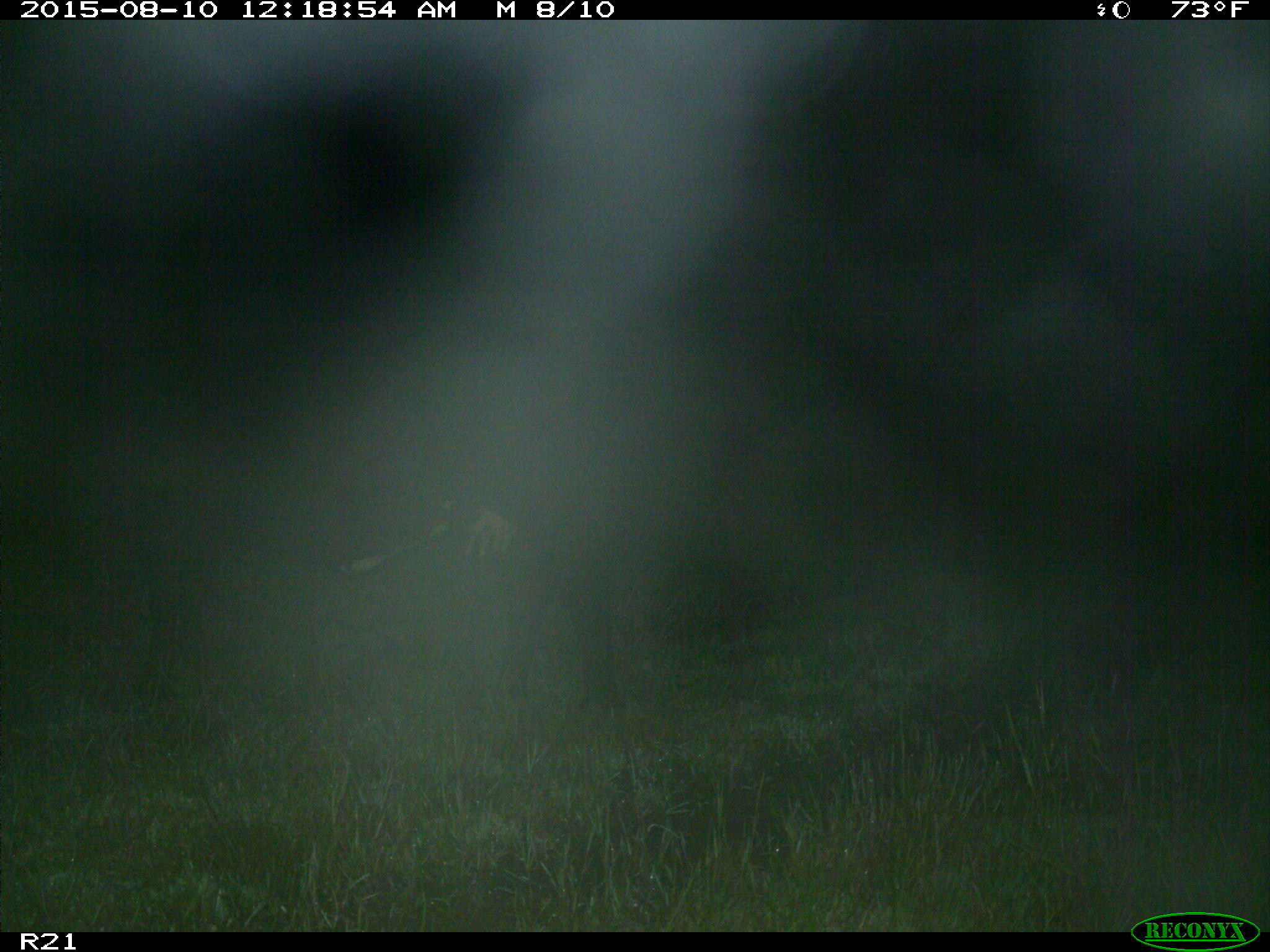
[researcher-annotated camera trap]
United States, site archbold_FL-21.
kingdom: Animalia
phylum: Chordata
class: Mammalia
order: Artiodactyla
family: Bovidae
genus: Bos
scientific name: Bos taurus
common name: domestic cow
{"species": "Bos taurus (domestic cow)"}